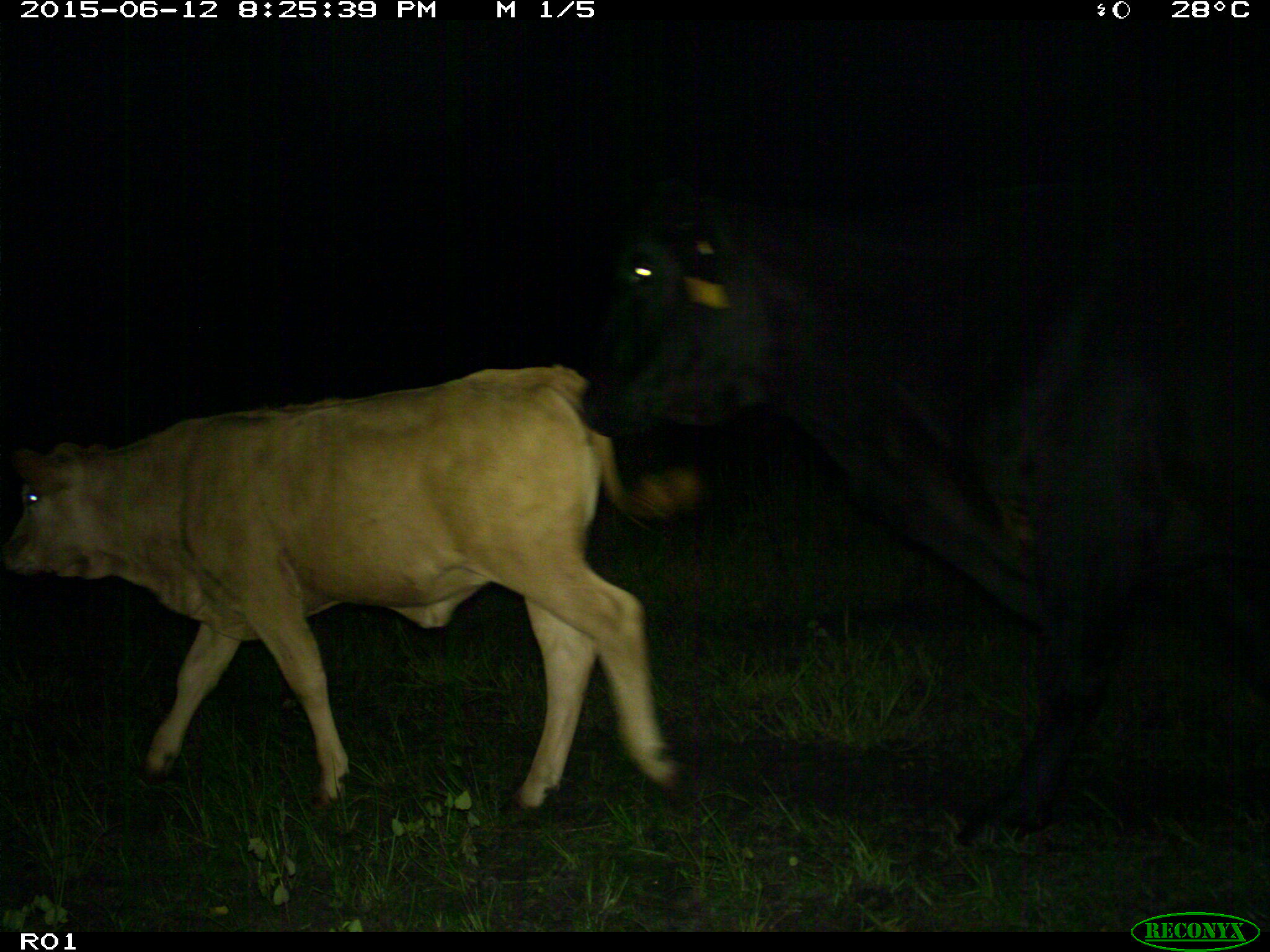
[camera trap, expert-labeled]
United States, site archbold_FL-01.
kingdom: Animalia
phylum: Chordata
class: Mammalia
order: Artiodactyla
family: Bovidae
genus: Bos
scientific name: Bos taurus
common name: domestic cow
Bos taurus (domestic cow).